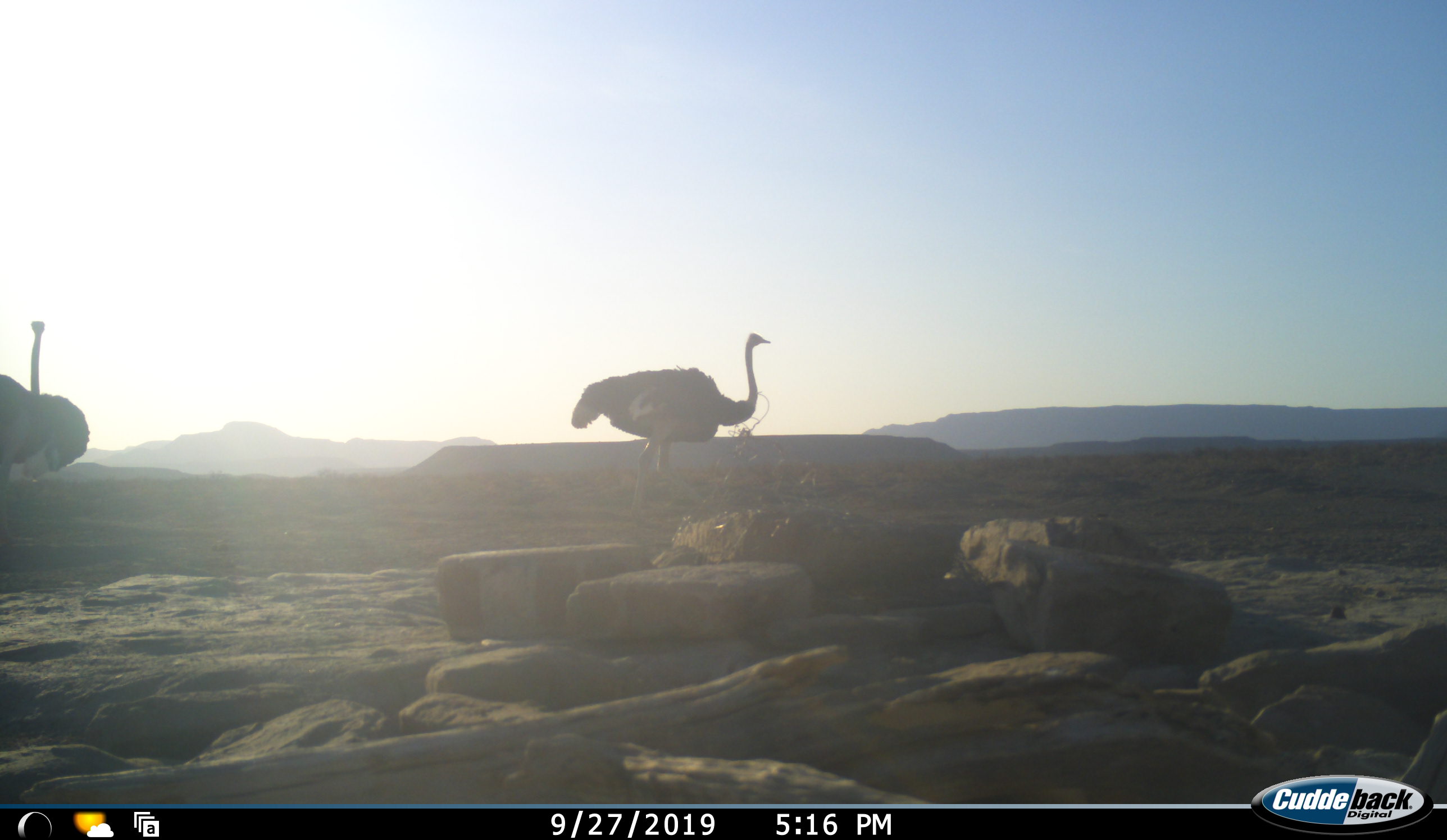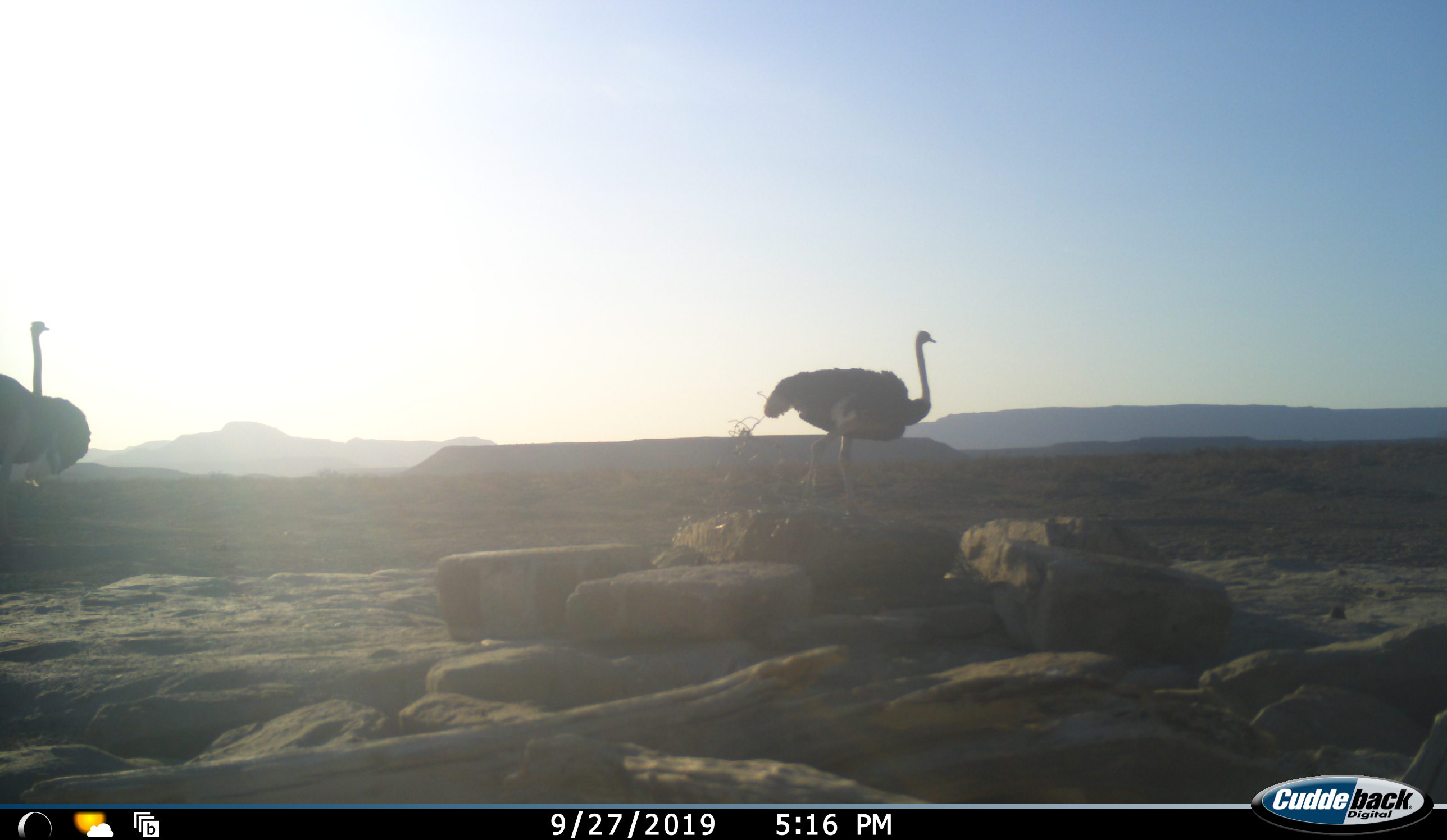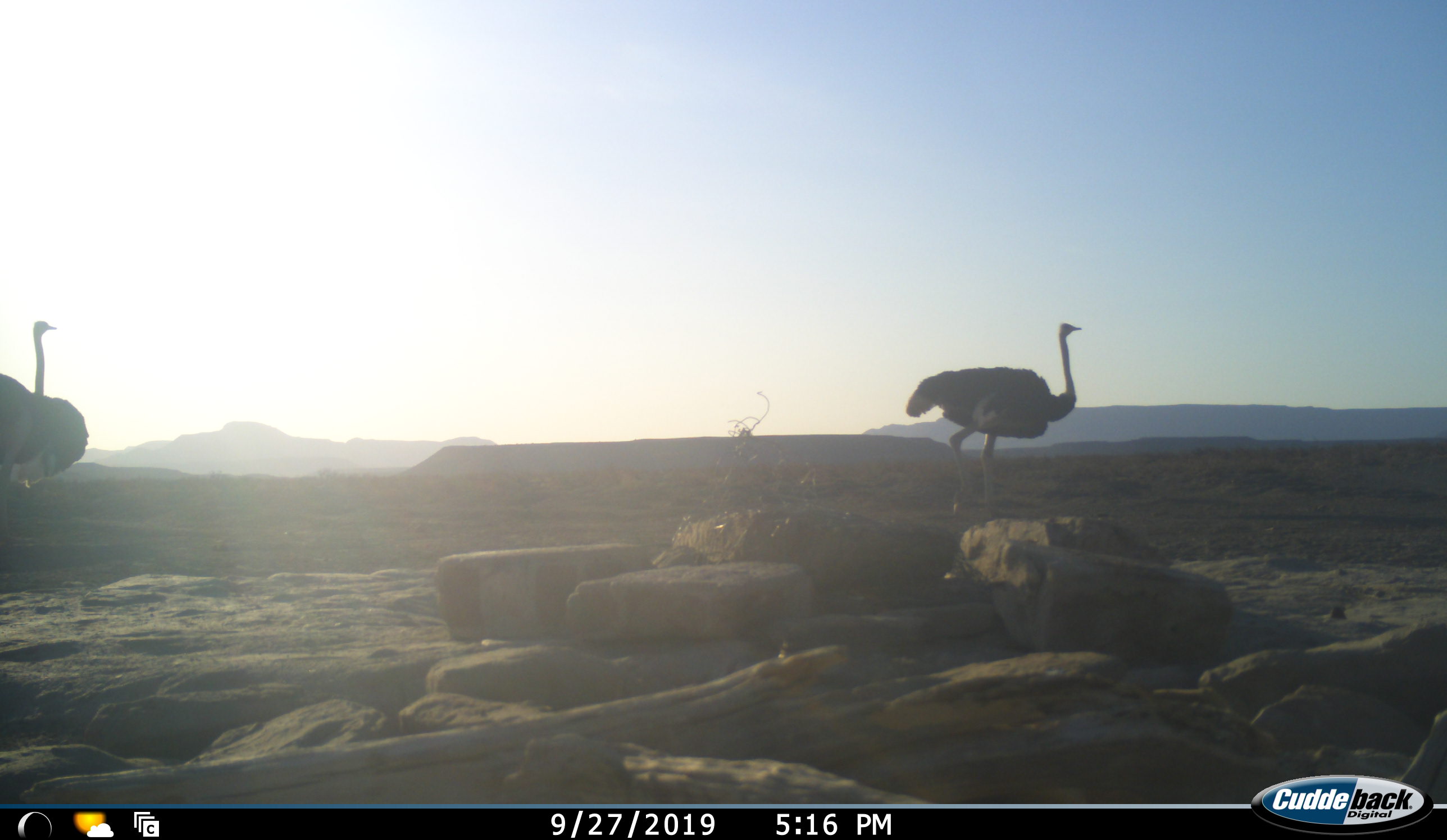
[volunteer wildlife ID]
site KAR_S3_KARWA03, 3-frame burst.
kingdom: Animalia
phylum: Chordata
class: Aves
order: Struthioniformes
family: Struthionidae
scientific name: Struthionidae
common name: ostrich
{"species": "ostrich (Struthionidae)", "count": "2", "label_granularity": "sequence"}